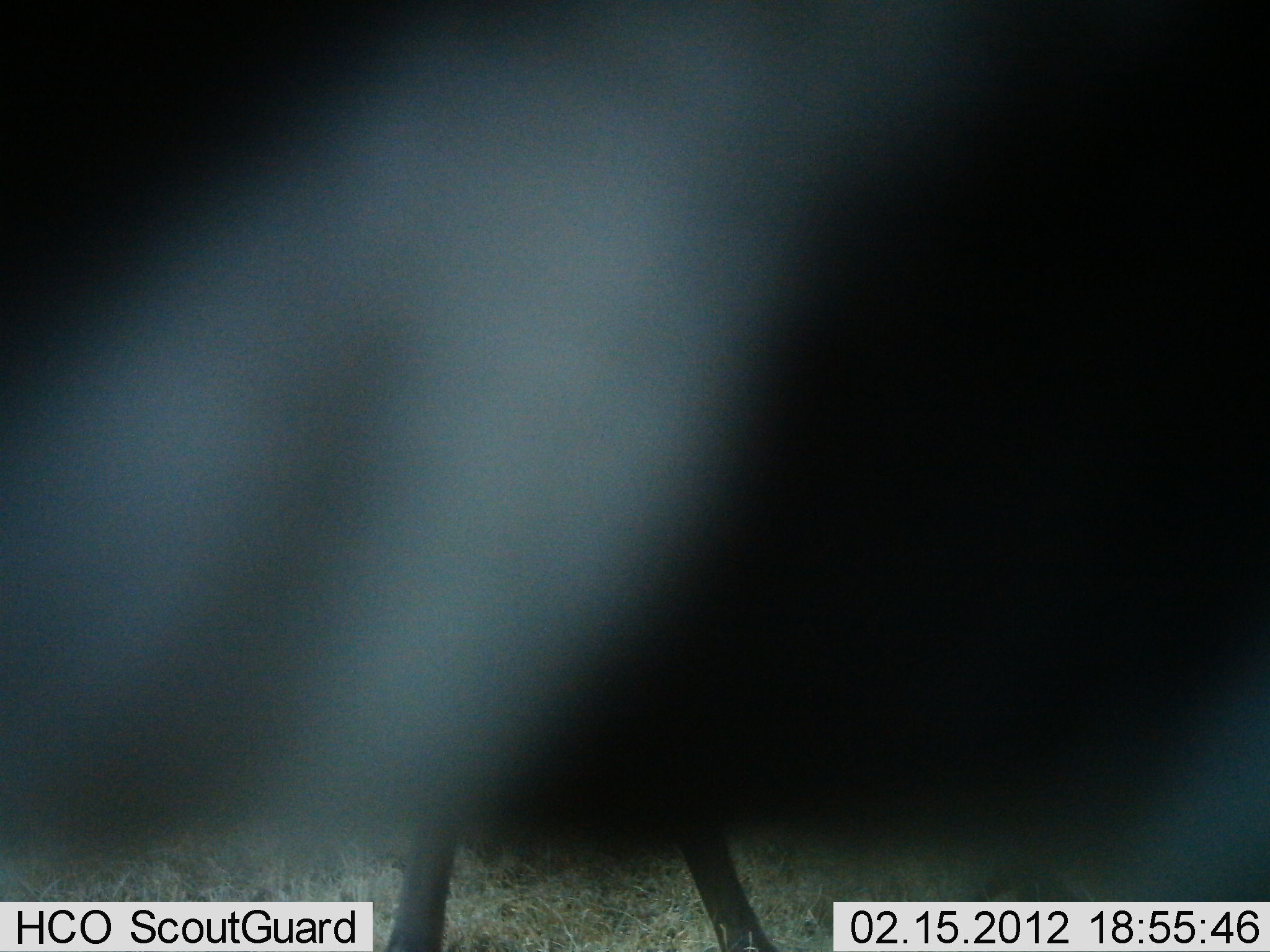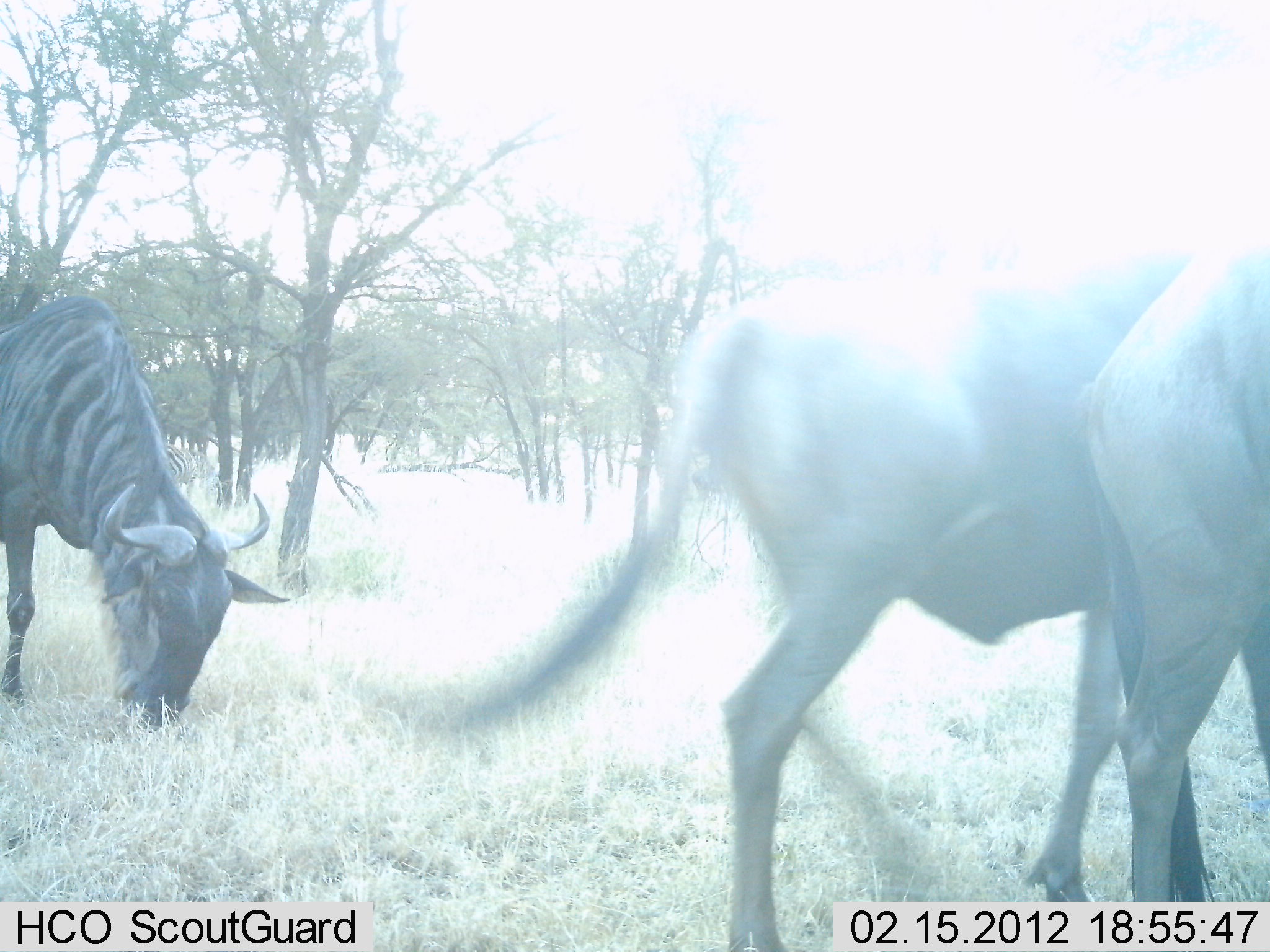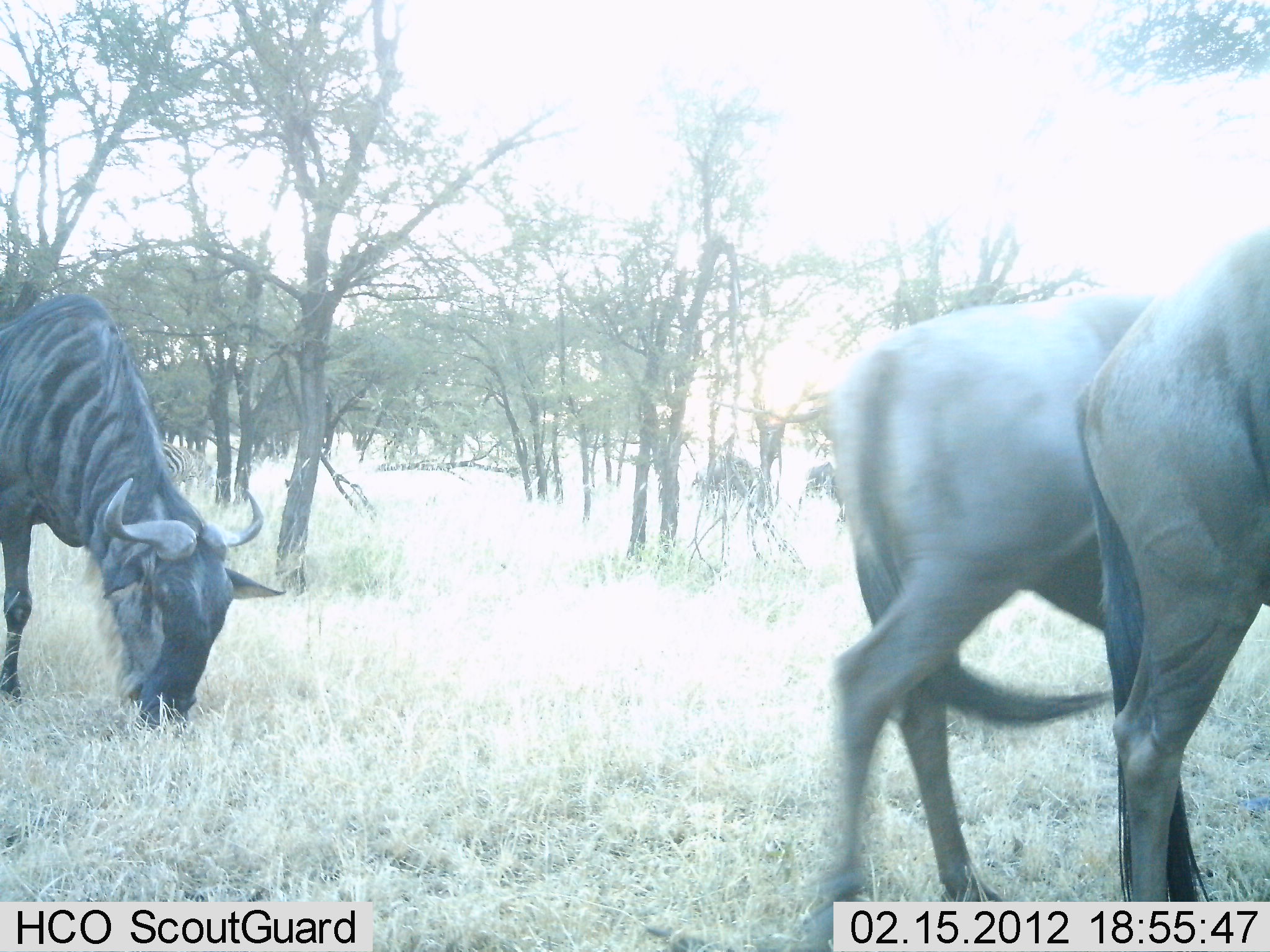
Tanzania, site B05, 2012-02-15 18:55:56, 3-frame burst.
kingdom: Animalia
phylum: Chordata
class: Mammalia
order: Artiodactyla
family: Bovidae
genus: Connochaetes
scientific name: Connochaetes taurinus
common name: blue wildebeest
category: wildebeest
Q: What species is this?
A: Wildebeest (blue wildebeest) (Connochaetes taurinus).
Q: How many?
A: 3.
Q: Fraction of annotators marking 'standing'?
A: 29%.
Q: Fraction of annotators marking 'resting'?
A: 0%.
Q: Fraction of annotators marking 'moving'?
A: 75%.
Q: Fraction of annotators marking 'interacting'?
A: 0%.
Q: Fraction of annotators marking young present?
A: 0%.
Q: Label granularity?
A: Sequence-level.